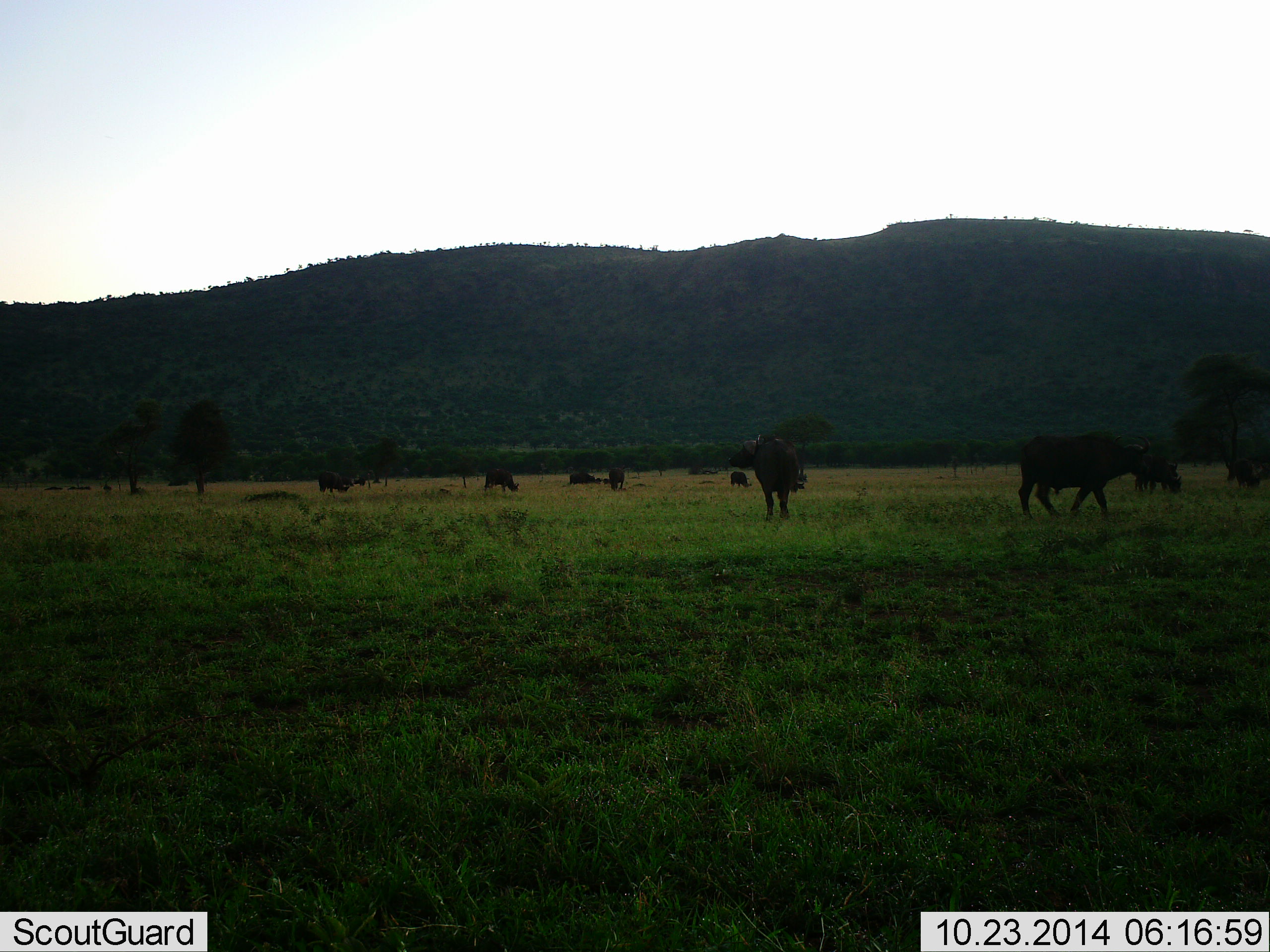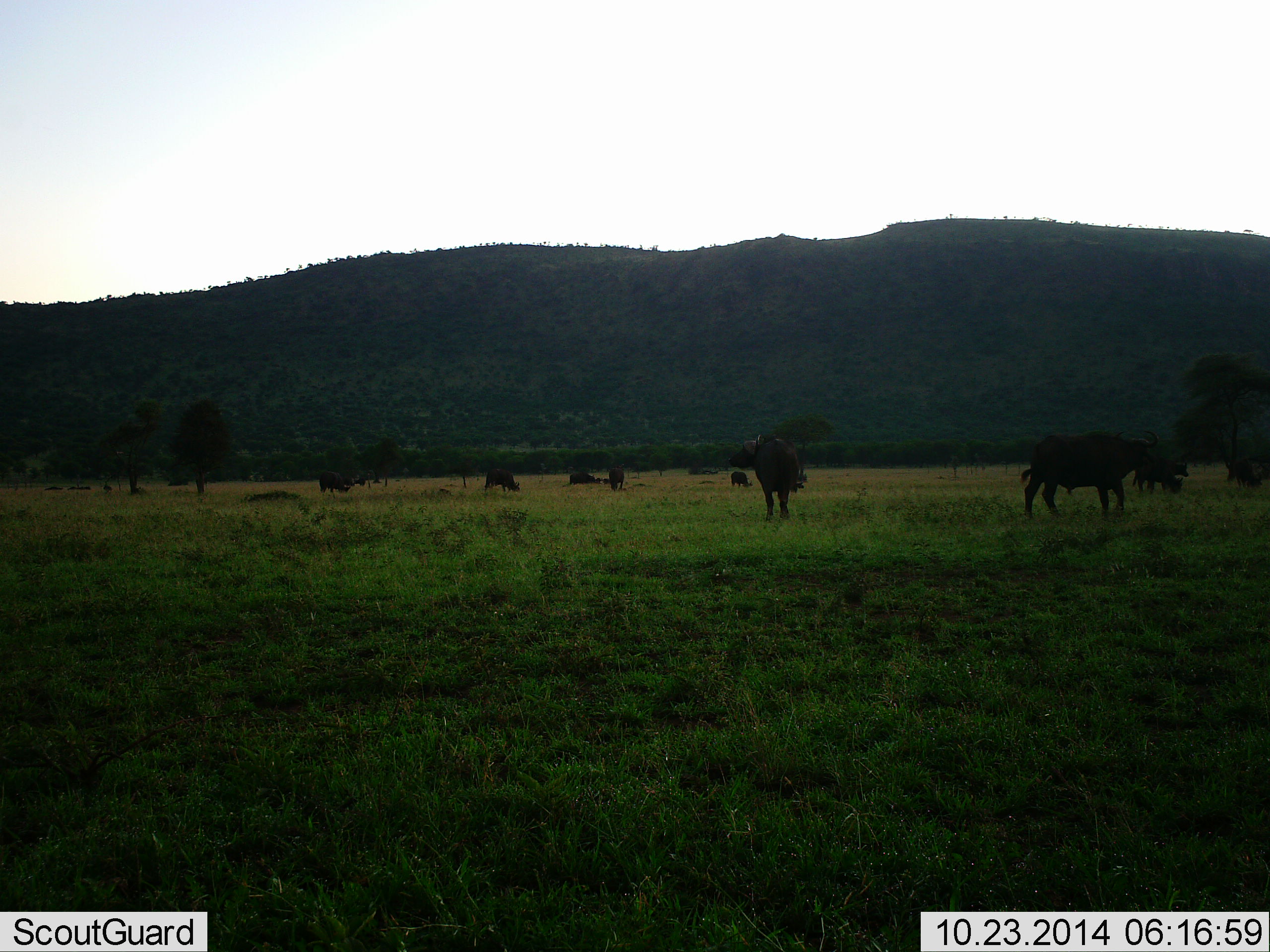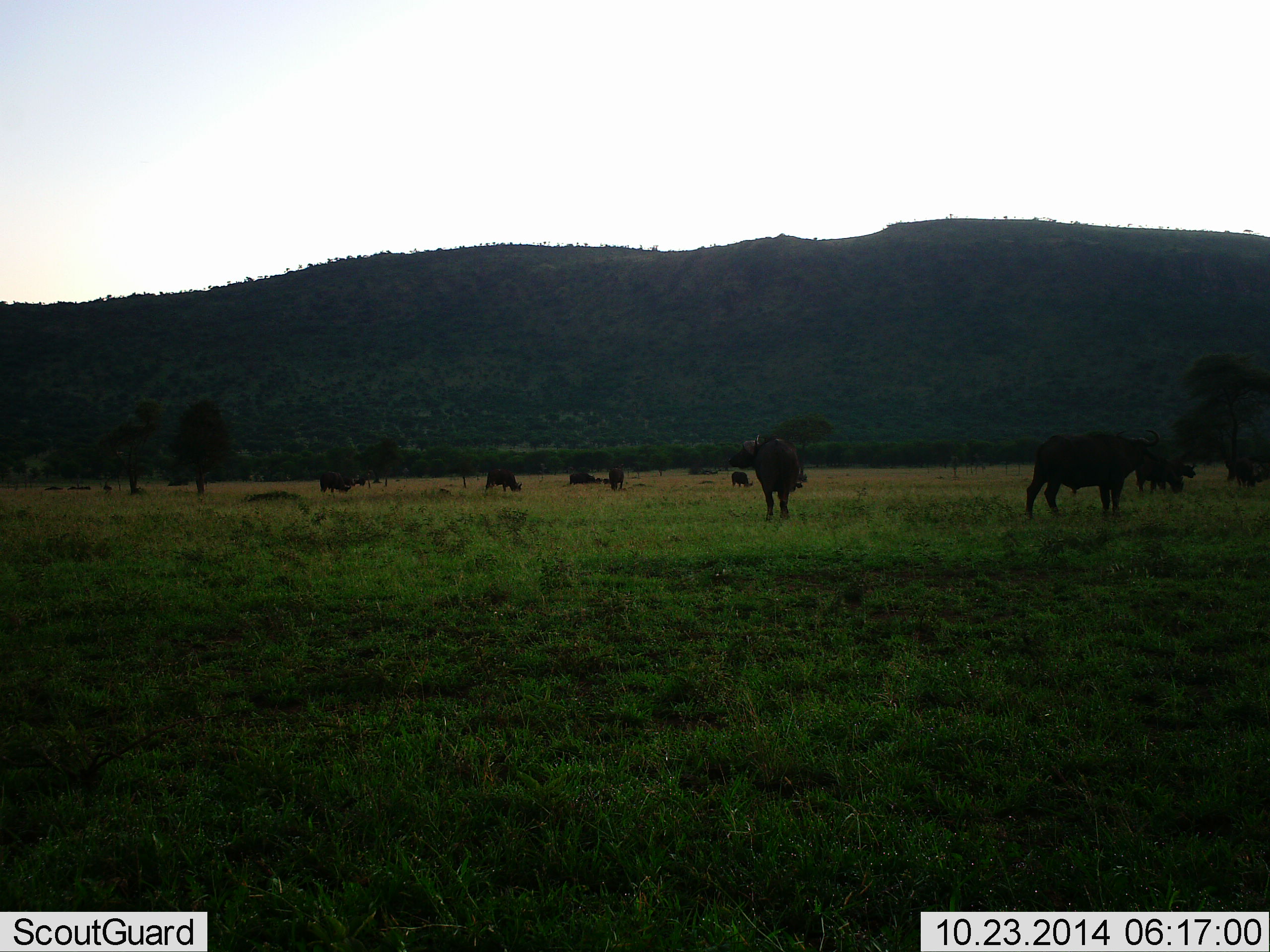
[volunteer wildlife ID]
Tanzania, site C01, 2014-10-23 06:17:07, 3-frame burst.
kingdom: Animalia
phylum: Chordata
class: Mammalia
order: Artiodactyla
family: Bovidae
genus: Syncerus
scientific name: Syncerus caffer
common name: cape buffalo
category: buffalo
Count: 10.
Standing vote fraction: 80%.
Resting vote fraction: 10%.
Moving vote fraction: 80%.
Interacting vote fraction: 0%.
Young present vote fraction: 0%.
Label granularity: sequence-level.